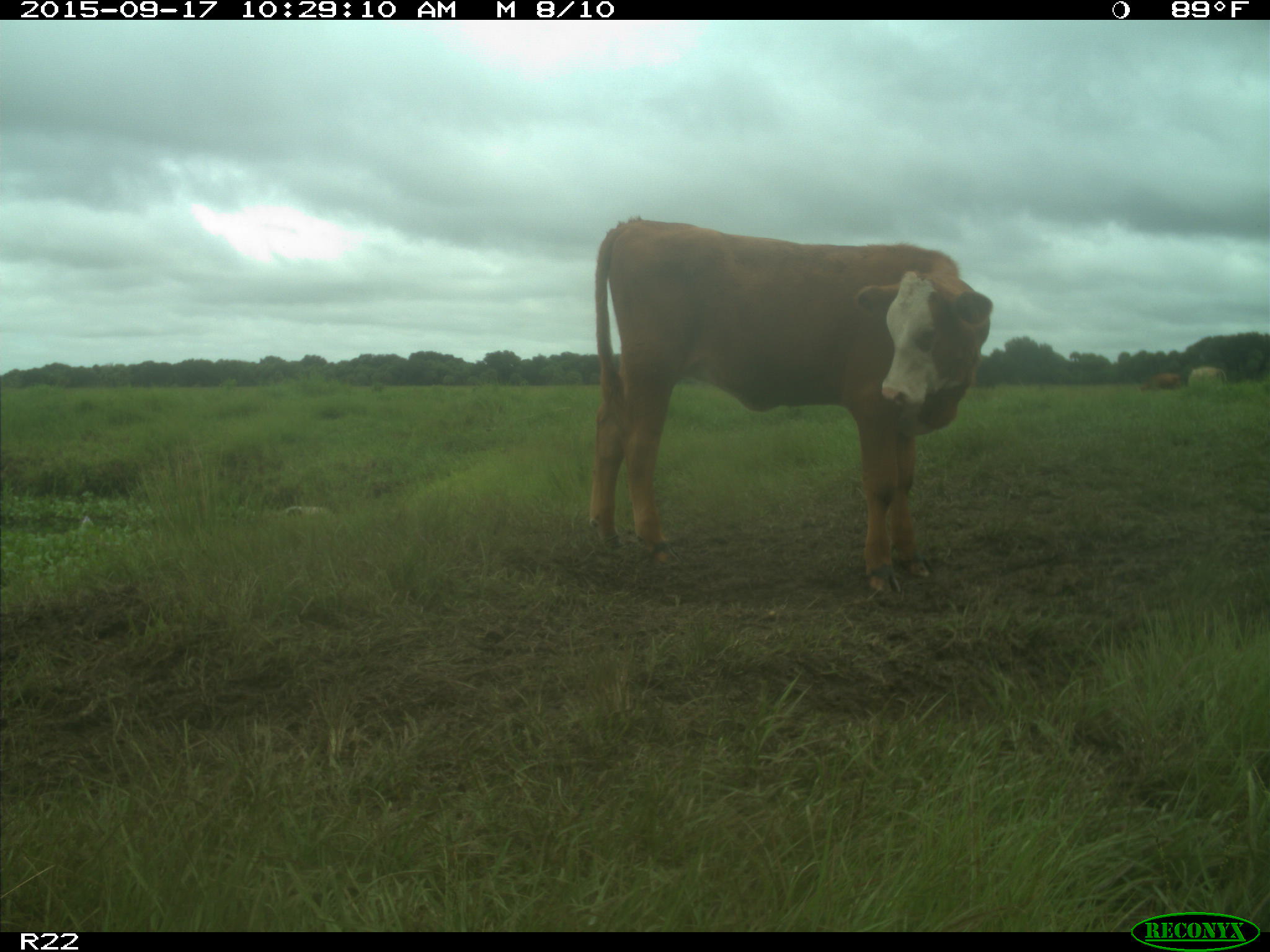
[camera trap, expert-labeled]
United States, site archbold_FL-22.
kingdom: Animalia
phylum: Chordata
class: Mammalia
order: Artiodactyla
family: Bovidae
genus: Bos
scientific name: Bos taurus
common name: domestic cow